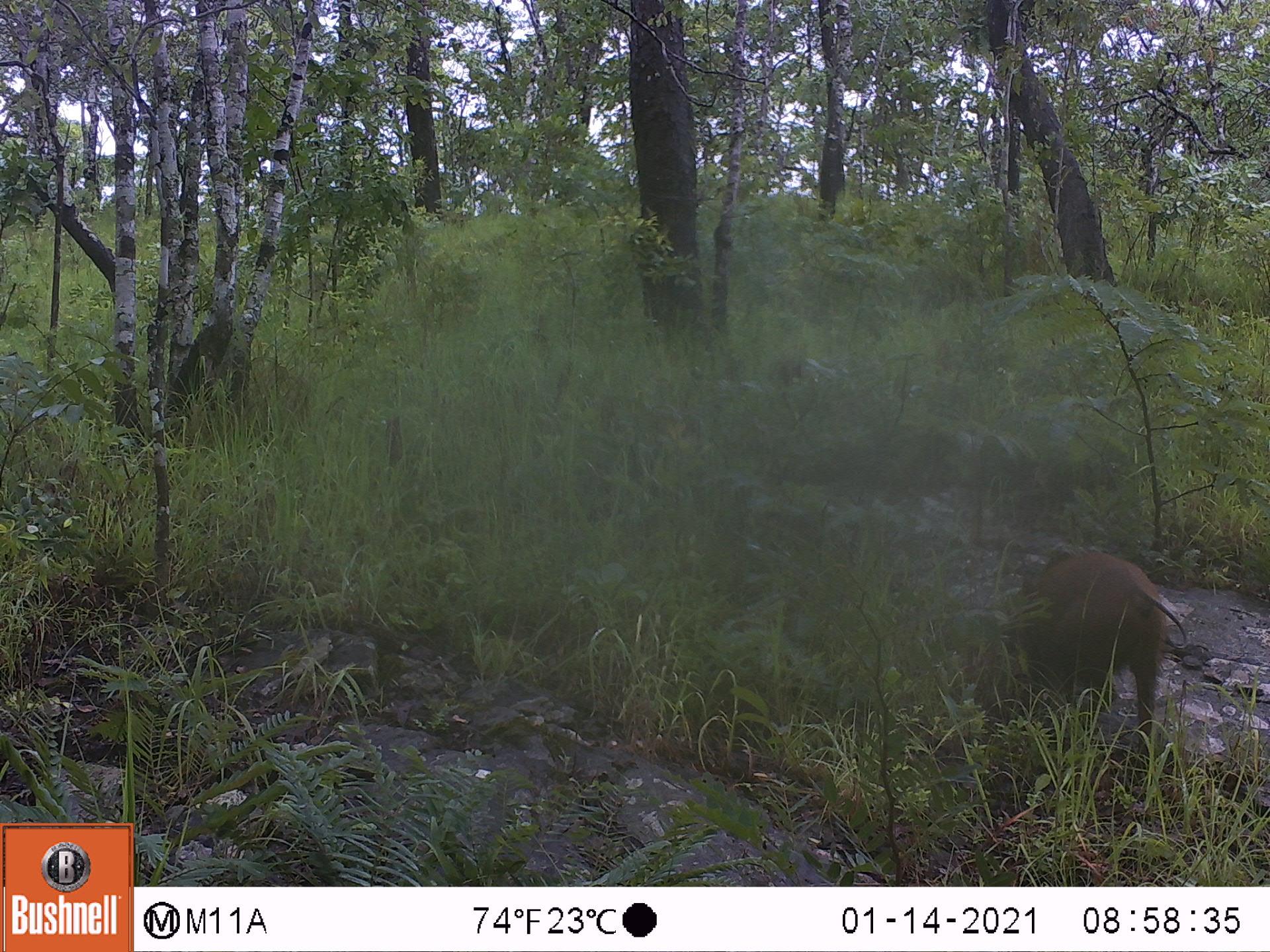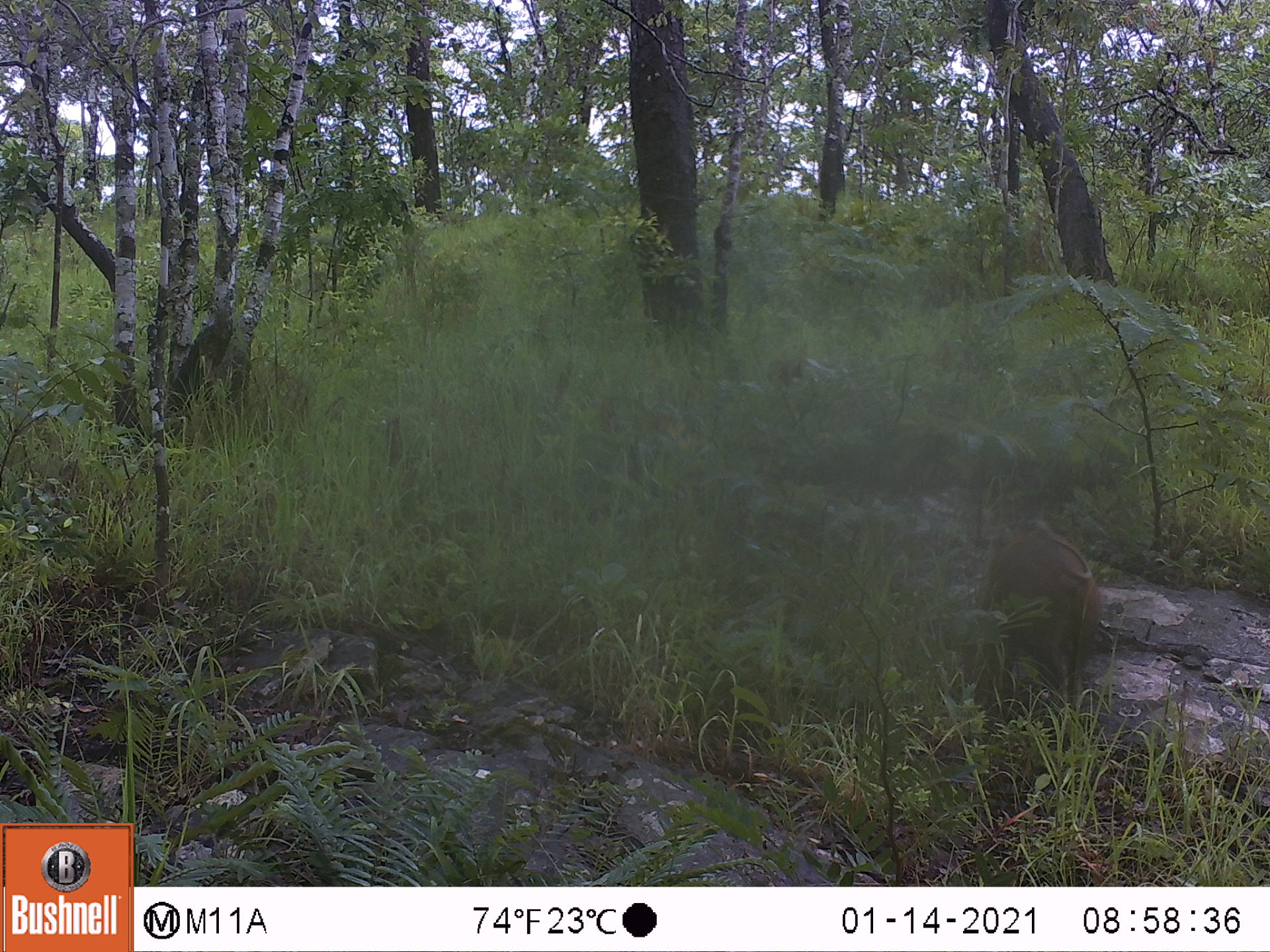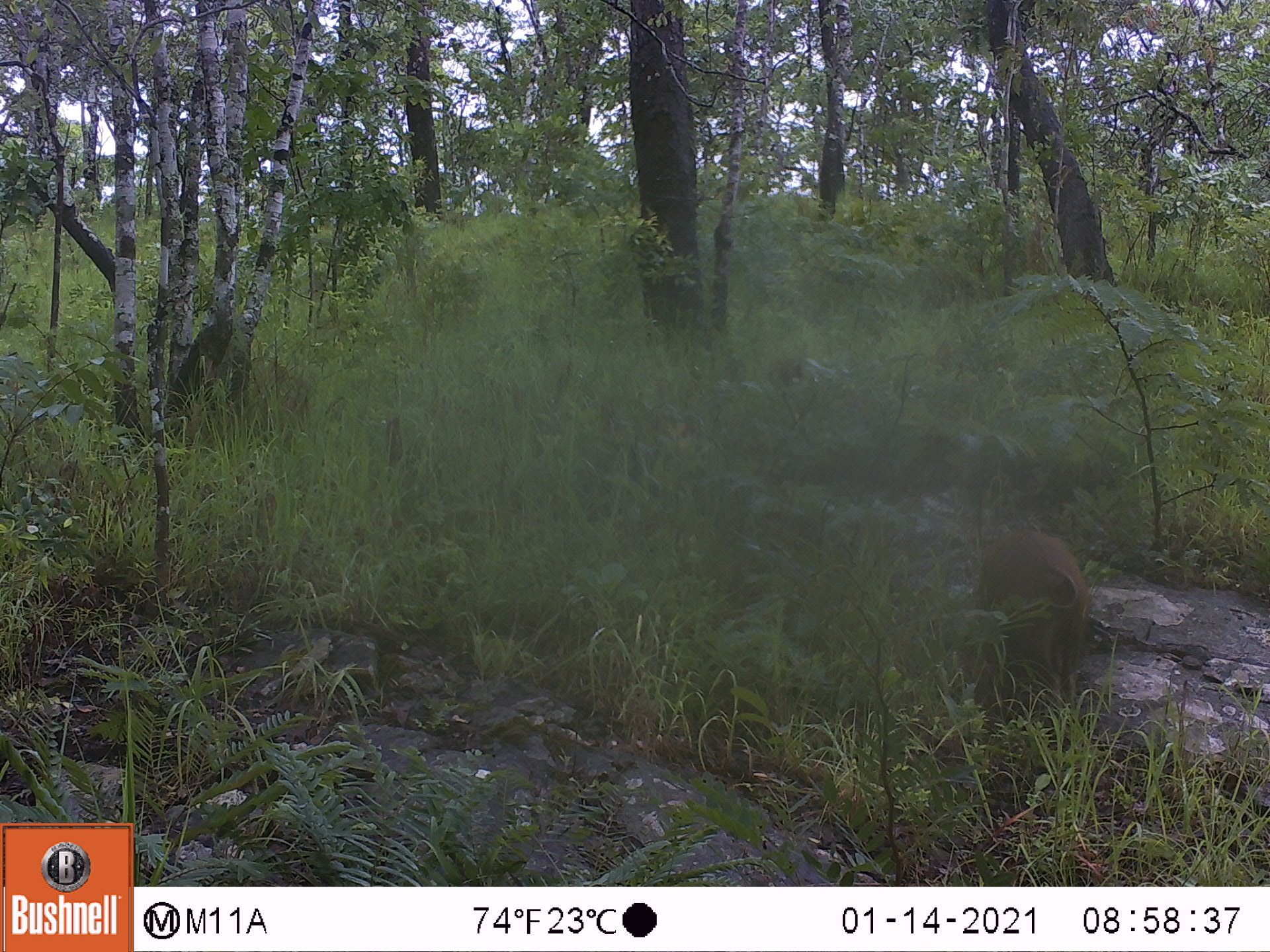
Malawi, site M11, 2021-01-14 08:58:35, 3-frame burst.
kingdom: Animalia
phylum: Chordata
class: Mammalia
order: Artiodactyla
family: Suidae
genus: Potamochoerus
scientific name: Potamochoerus larvatus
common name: bushpig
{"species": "bushpig (Potamochoerus larvatus)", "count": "1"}